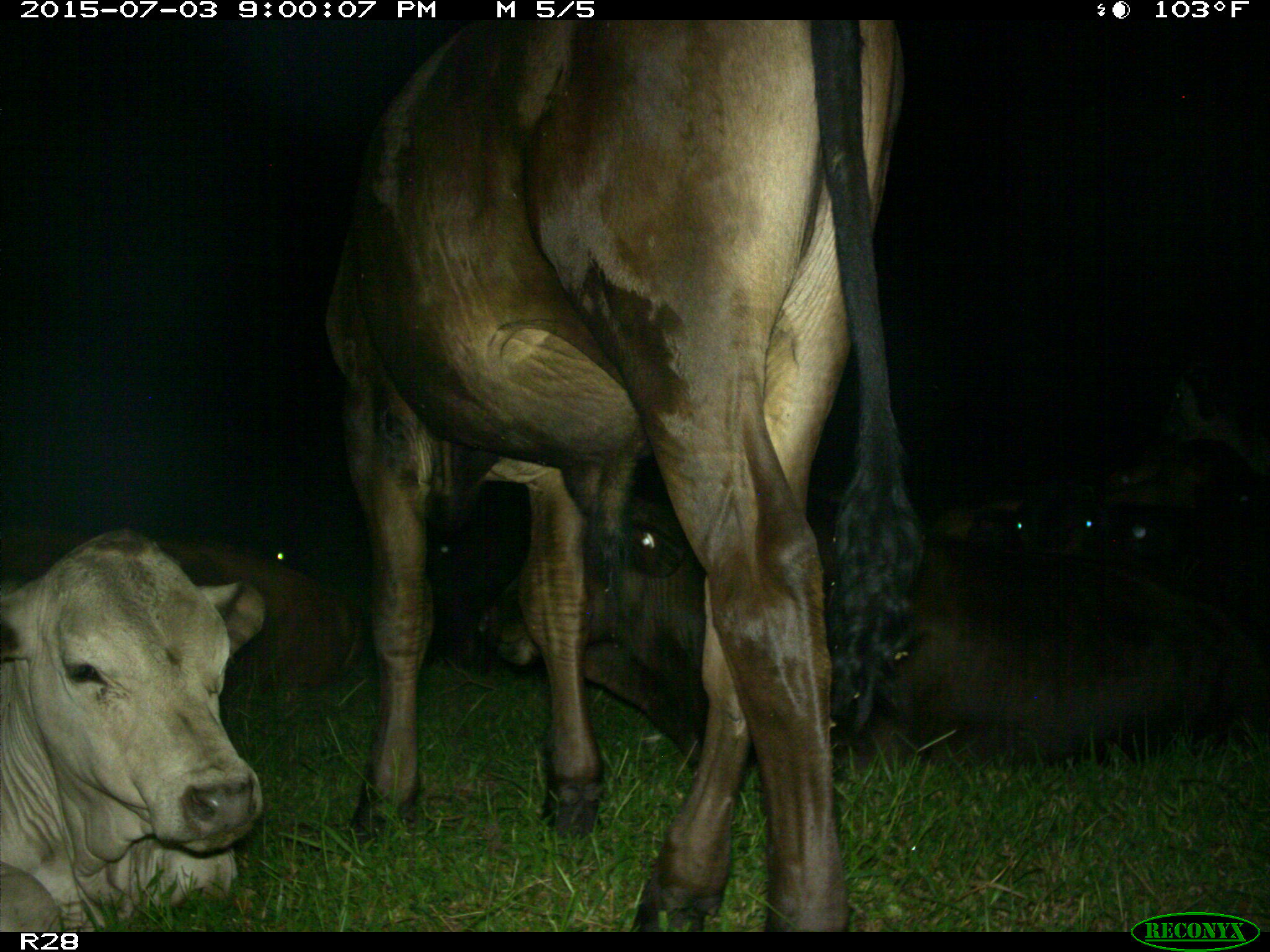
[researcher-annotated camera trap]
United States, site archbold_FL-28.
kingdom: Animalia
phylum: Chordata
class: Mammalia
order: Artiodactyla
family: Bovidae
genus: Bos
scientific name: Bos taurus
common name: domestic cow